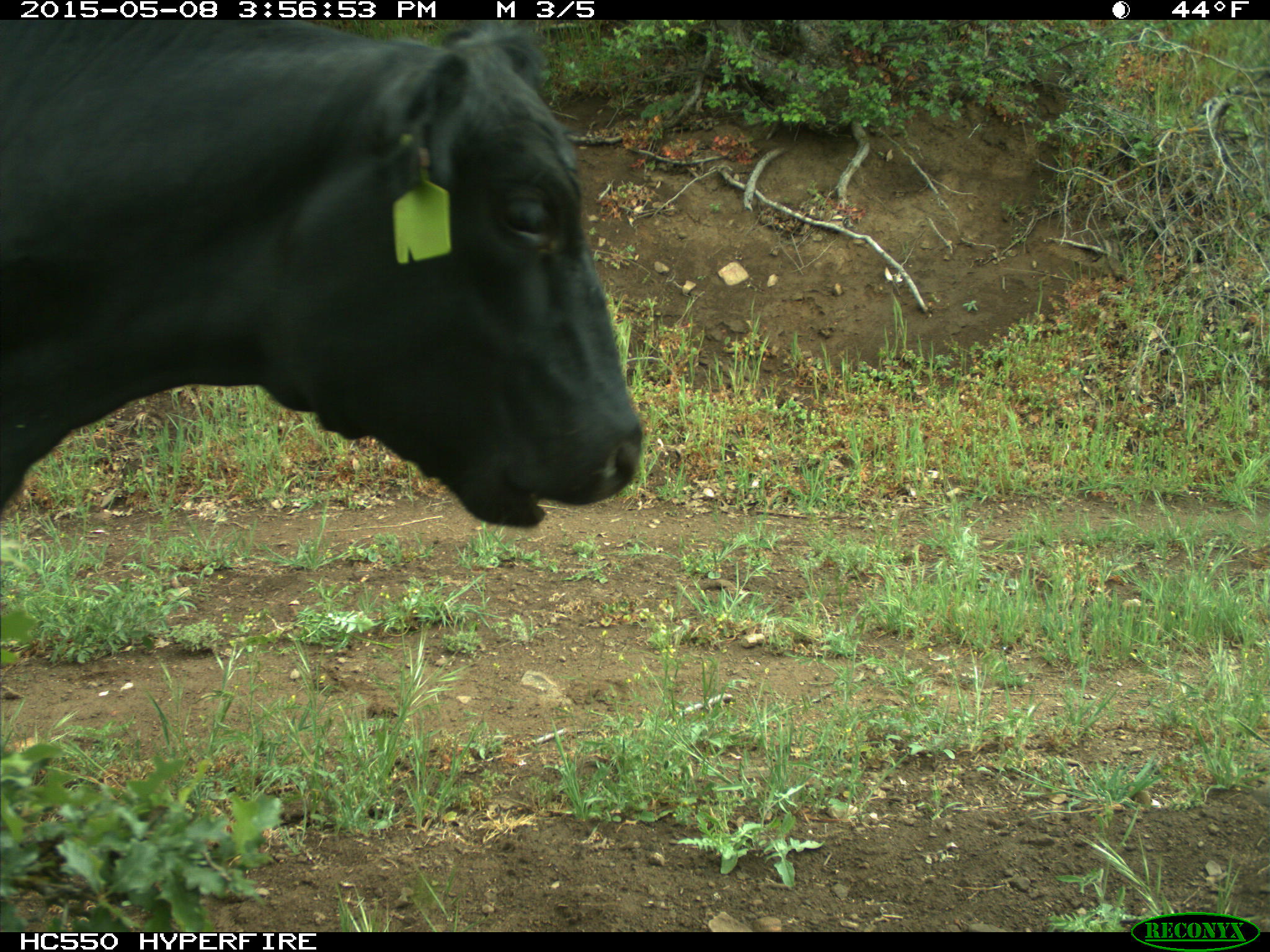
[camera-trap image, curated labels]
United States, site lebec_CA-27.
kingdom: Animalia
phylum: Chordata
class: Mammalia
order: Artiodactyla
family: Bovidae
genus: Bos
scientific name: Bos taurus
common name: domestic cow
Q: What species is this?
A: Bos taurus (domestic cow).